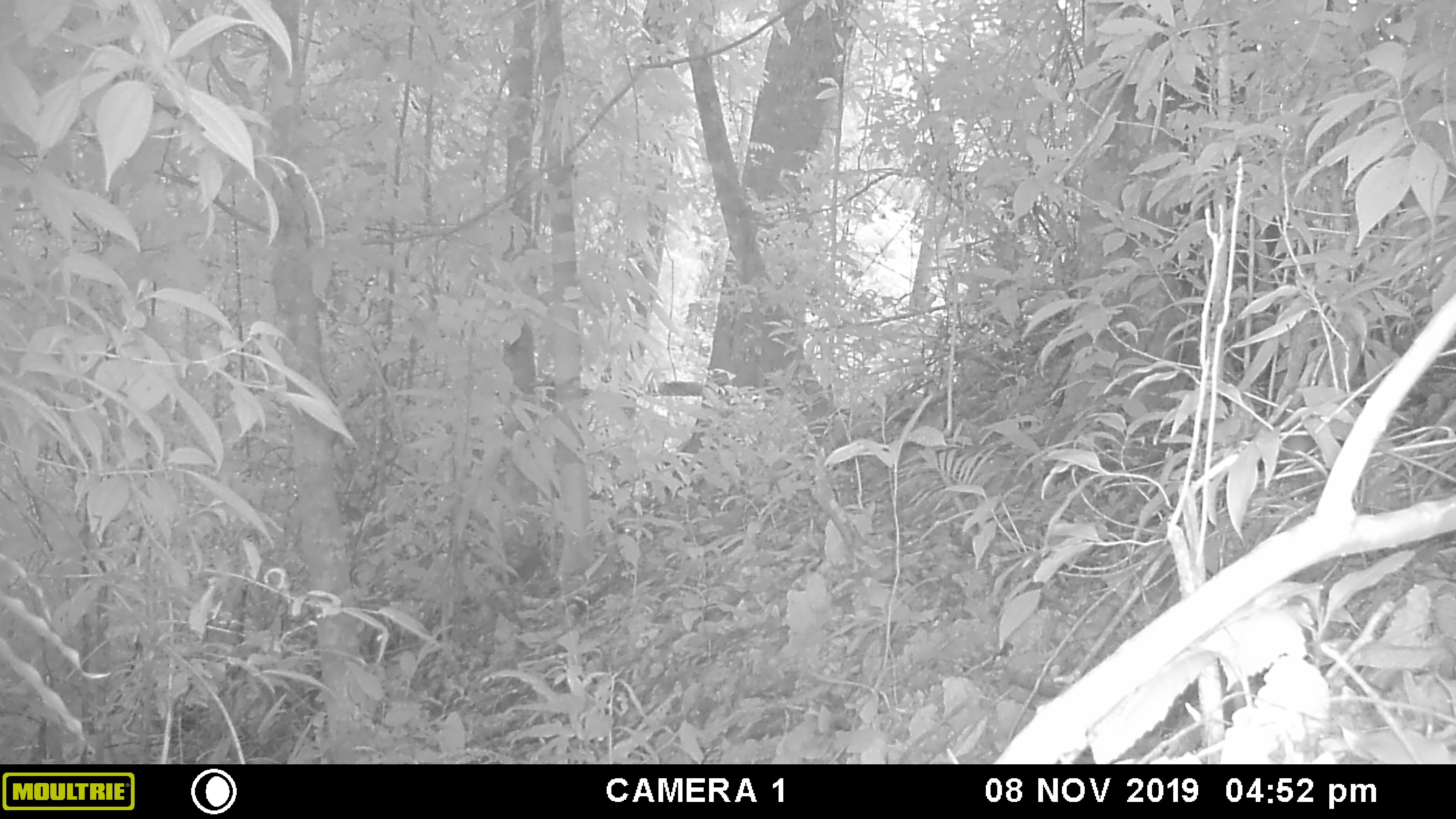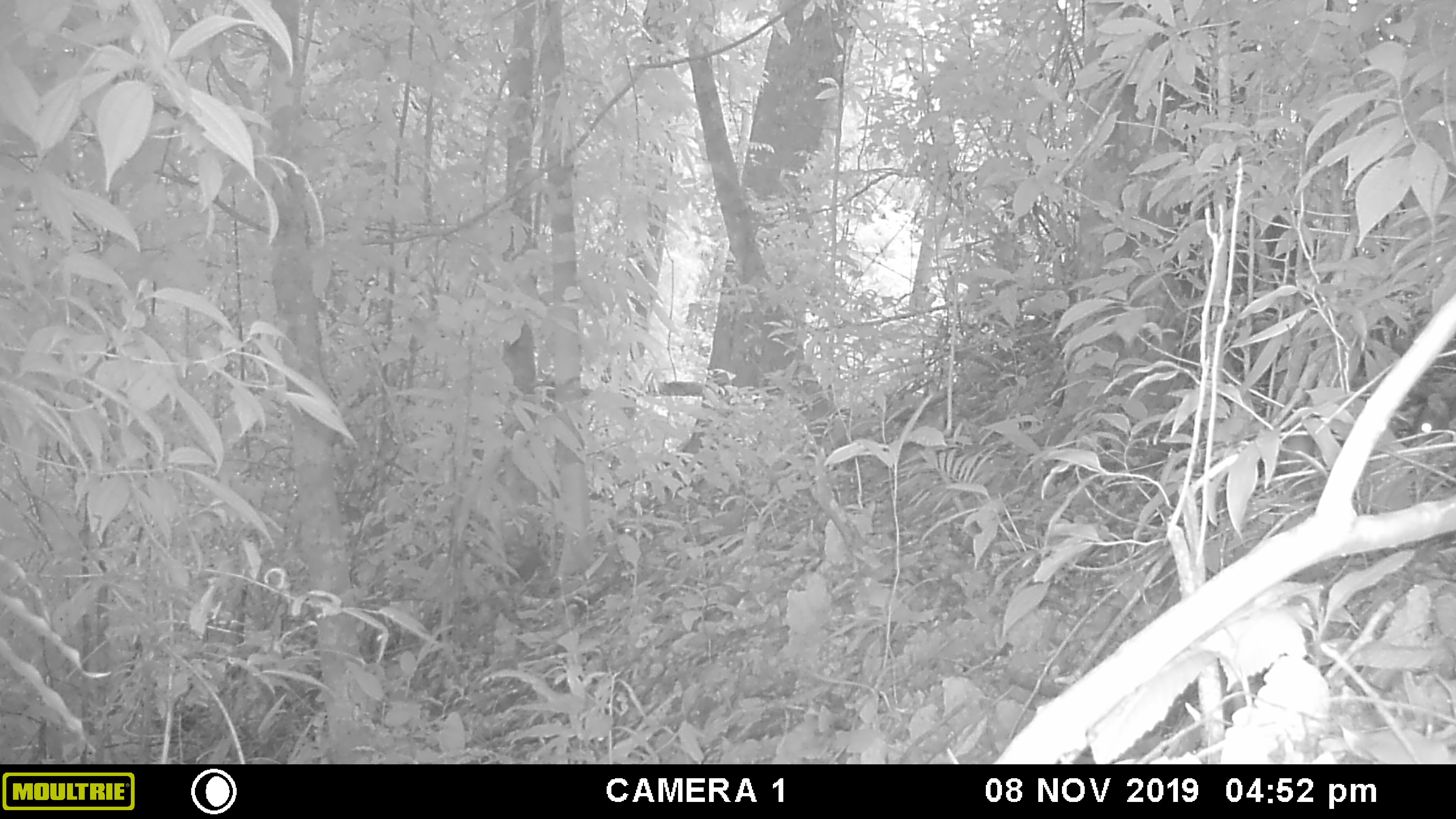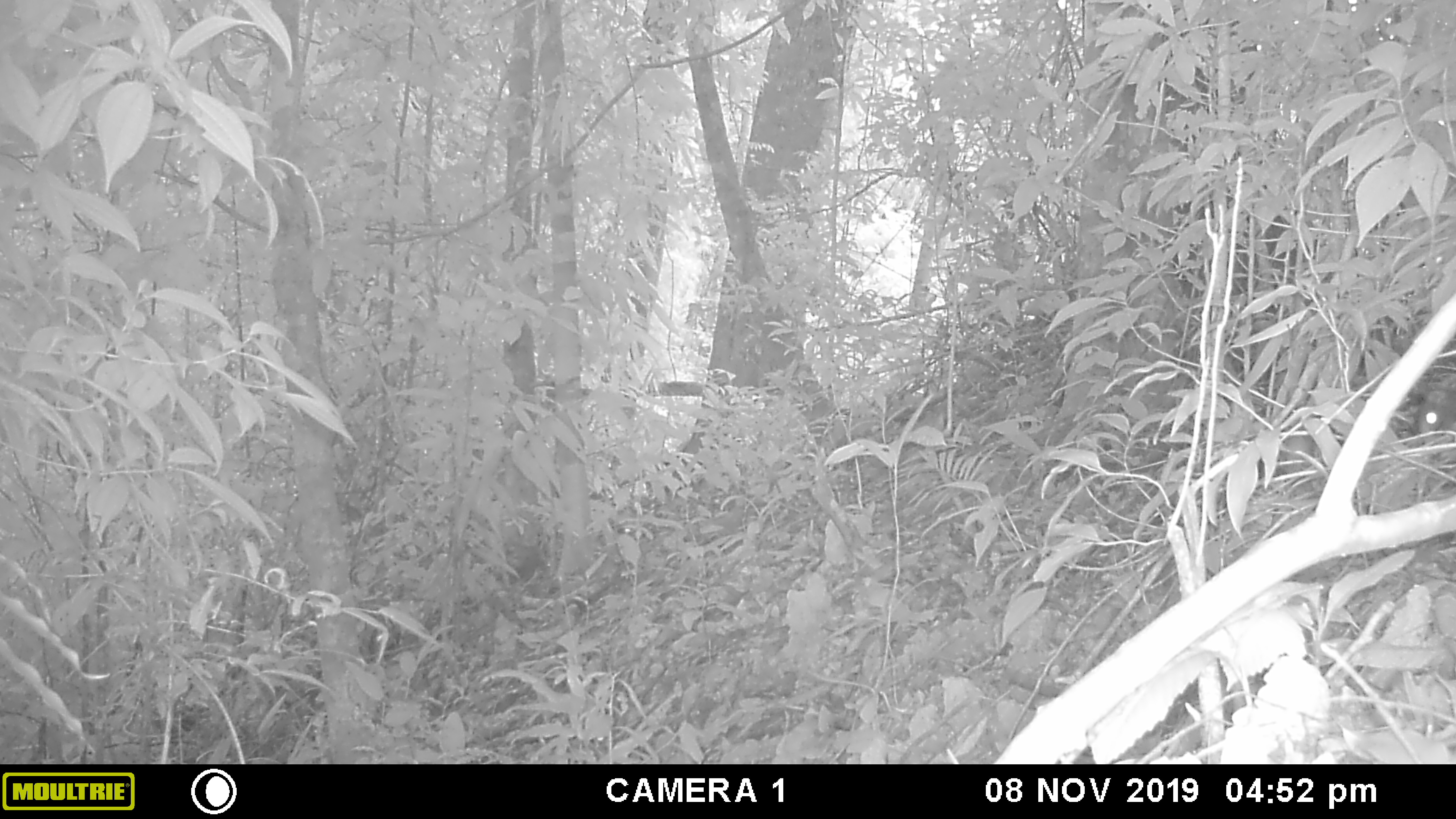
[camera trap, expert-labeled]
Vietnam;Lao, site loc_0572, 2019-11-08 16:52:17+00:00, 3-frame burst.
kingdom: Animalia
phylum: Chordata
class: Mammalia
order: Scandentia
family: Tupaiidae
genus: Tupaia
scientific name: Tupaia belangeri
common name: northern treeshrew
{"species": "northern treeshrew (Tupaia belangeri)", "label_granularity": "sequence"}